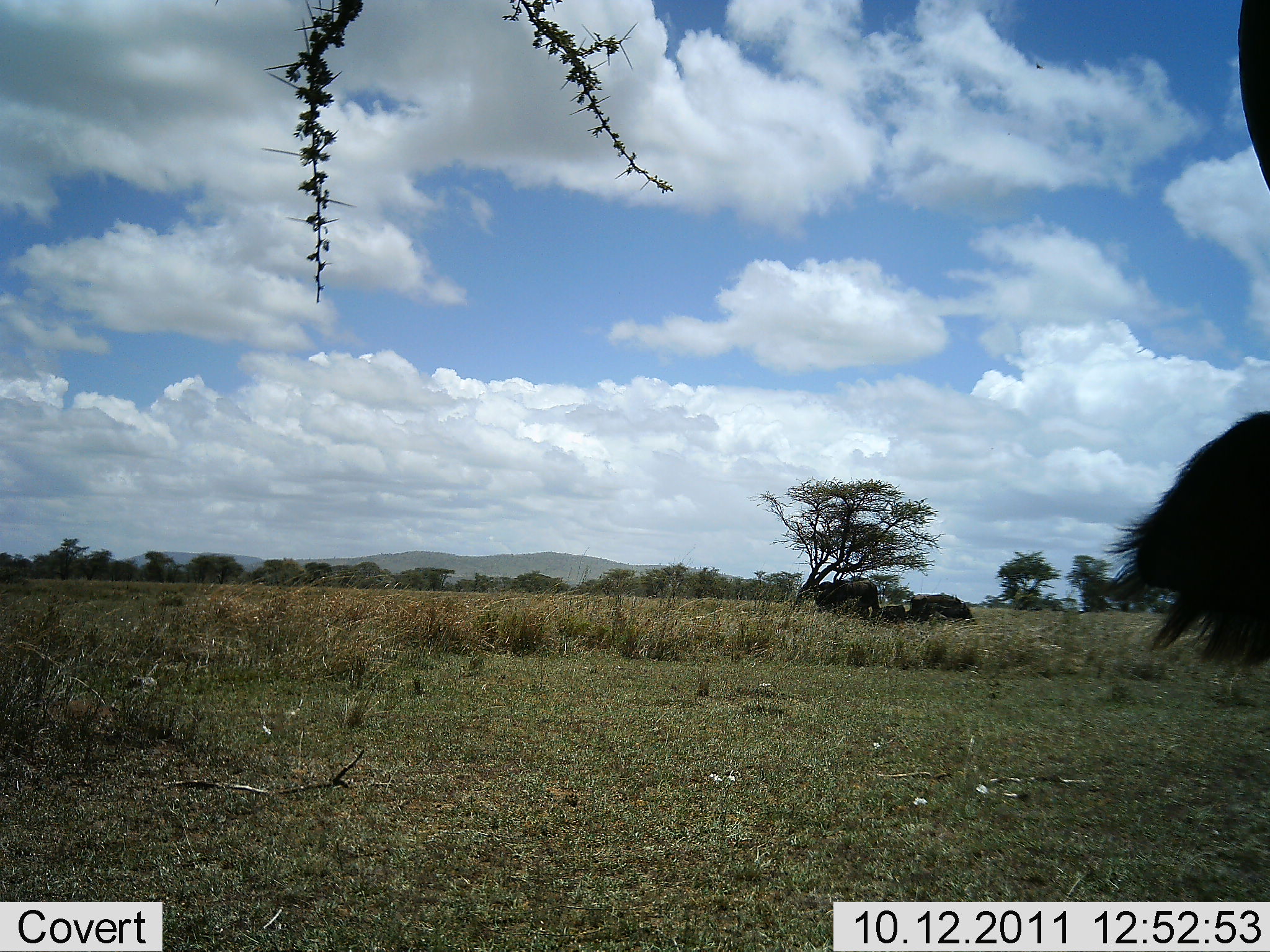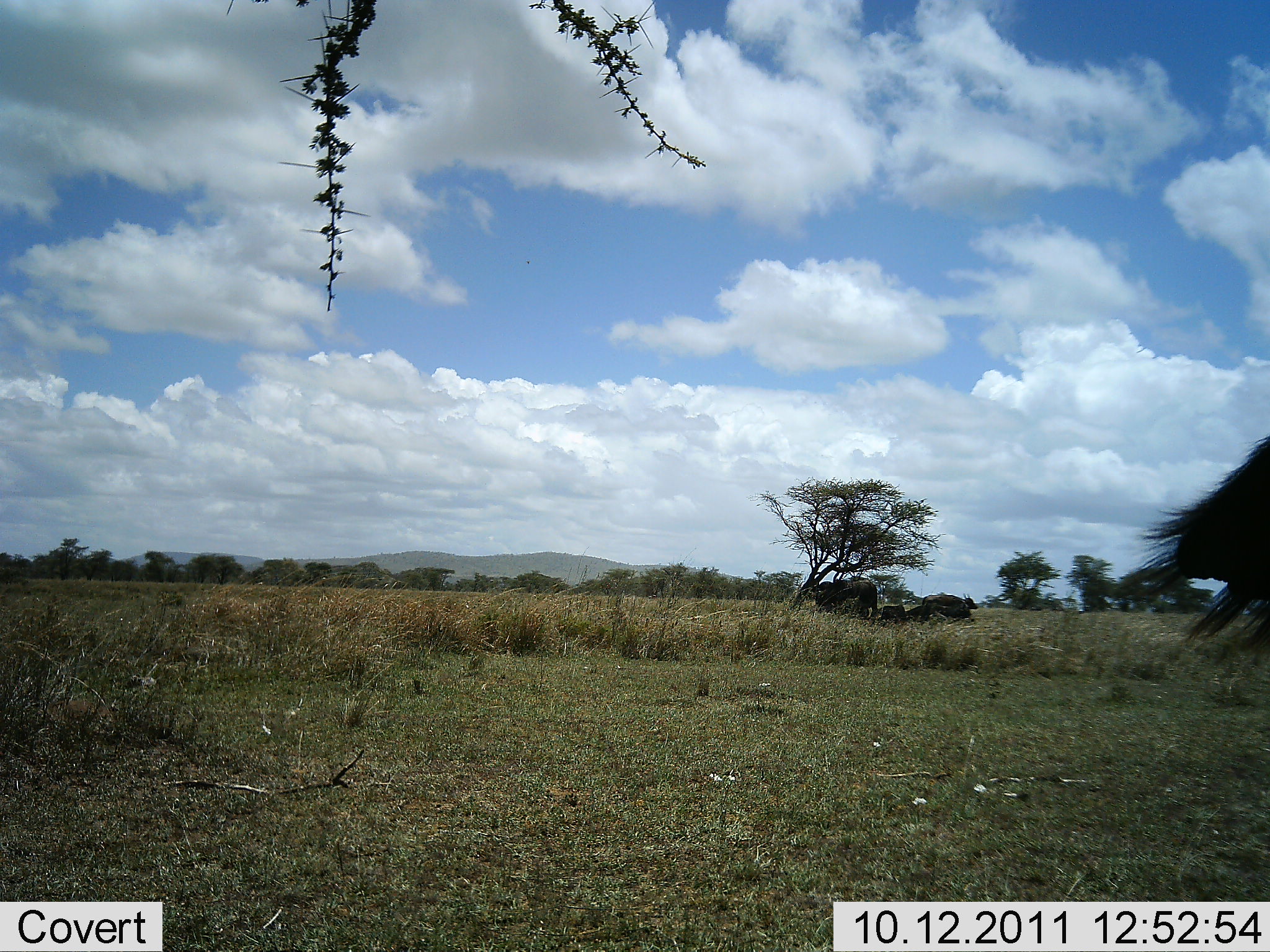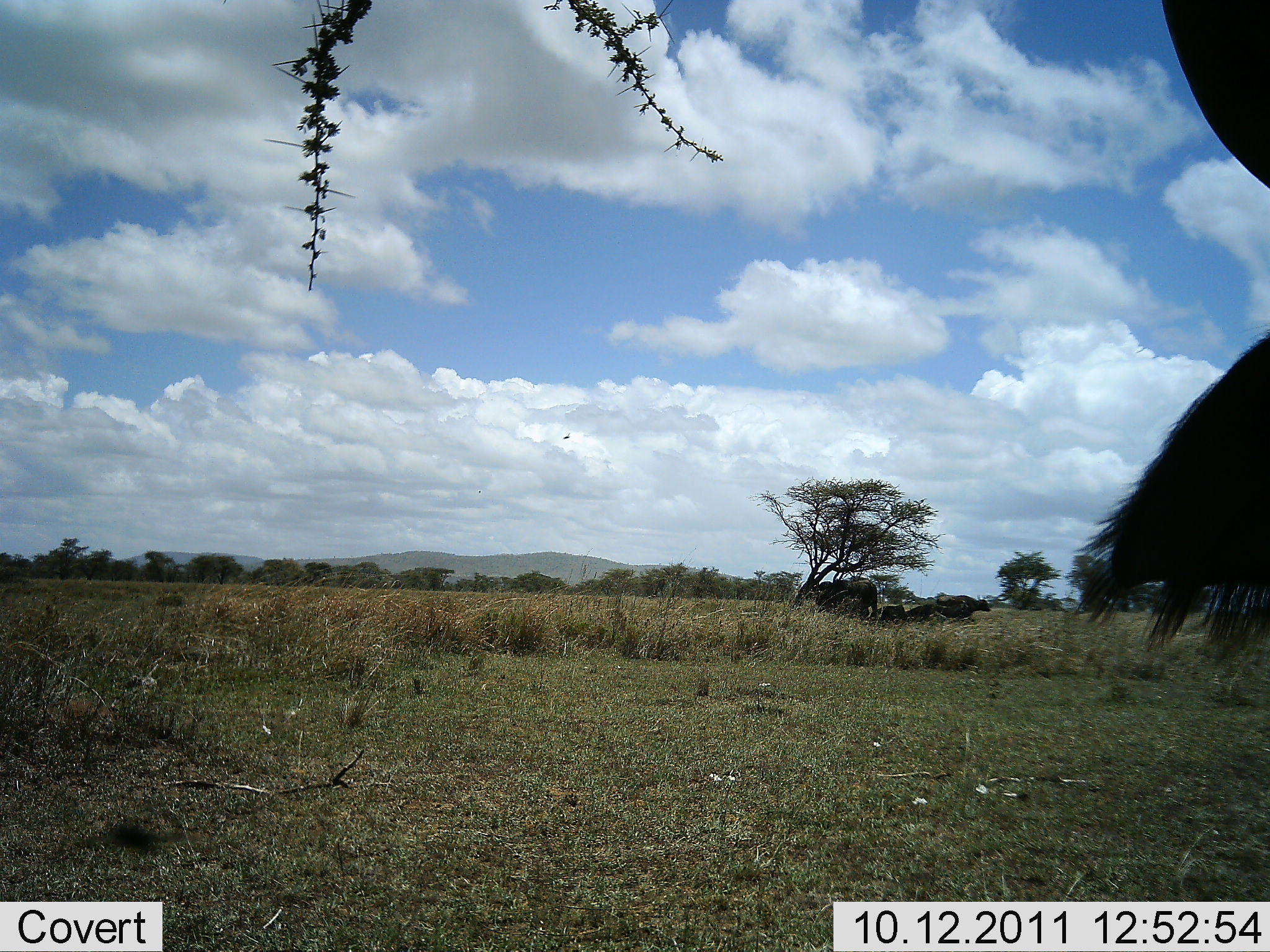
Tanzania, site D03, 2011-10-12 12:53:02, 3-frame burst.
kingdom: Animalia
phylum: Chordata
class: Mammalia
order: Artiodactyla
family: Bovidae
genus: Syncerus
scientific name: Syncerus caffer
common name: cape buffalo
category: buffalo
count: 5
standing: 89%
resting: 67%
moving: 11%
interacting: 11%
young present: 0%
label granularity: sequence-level